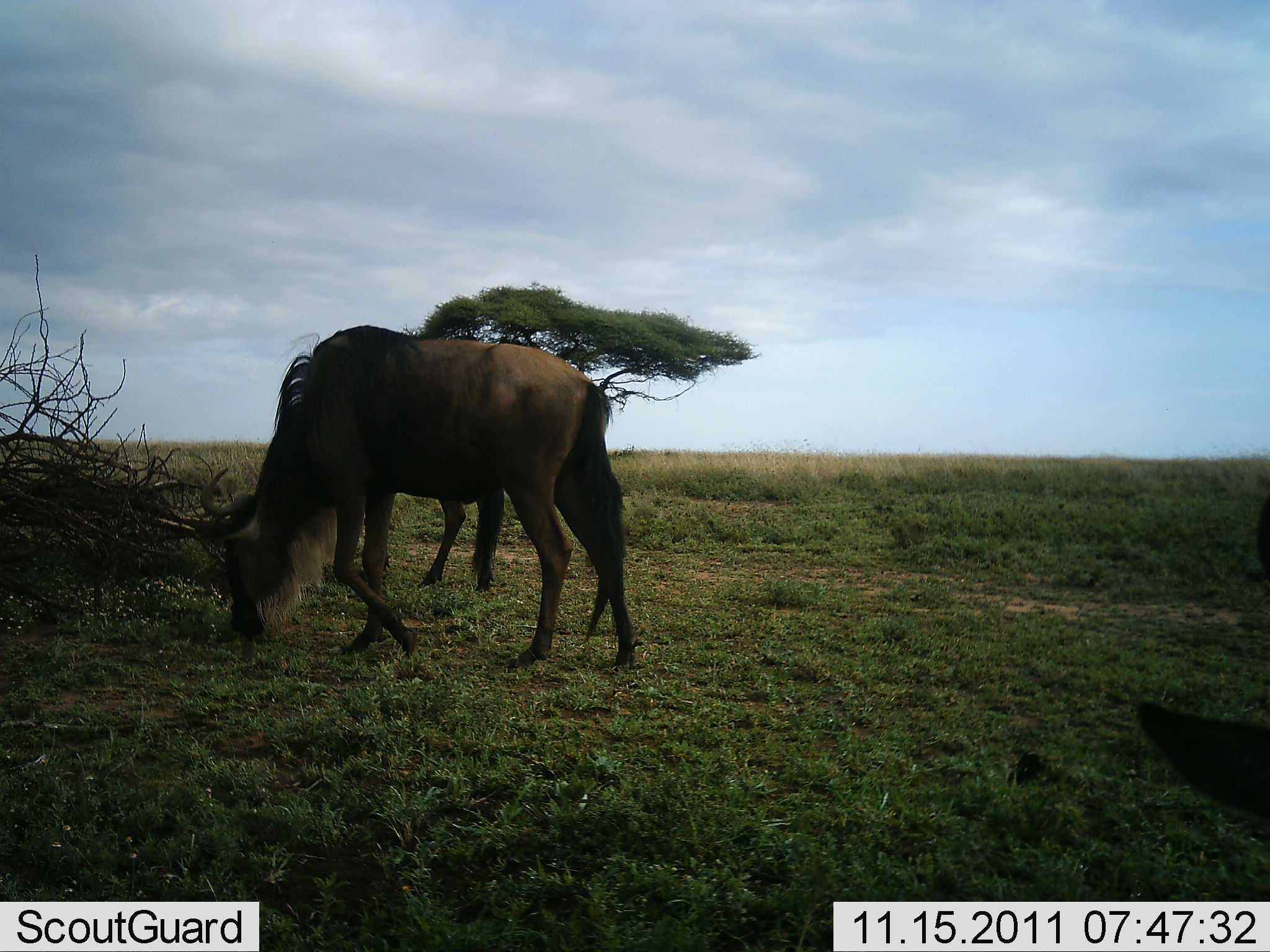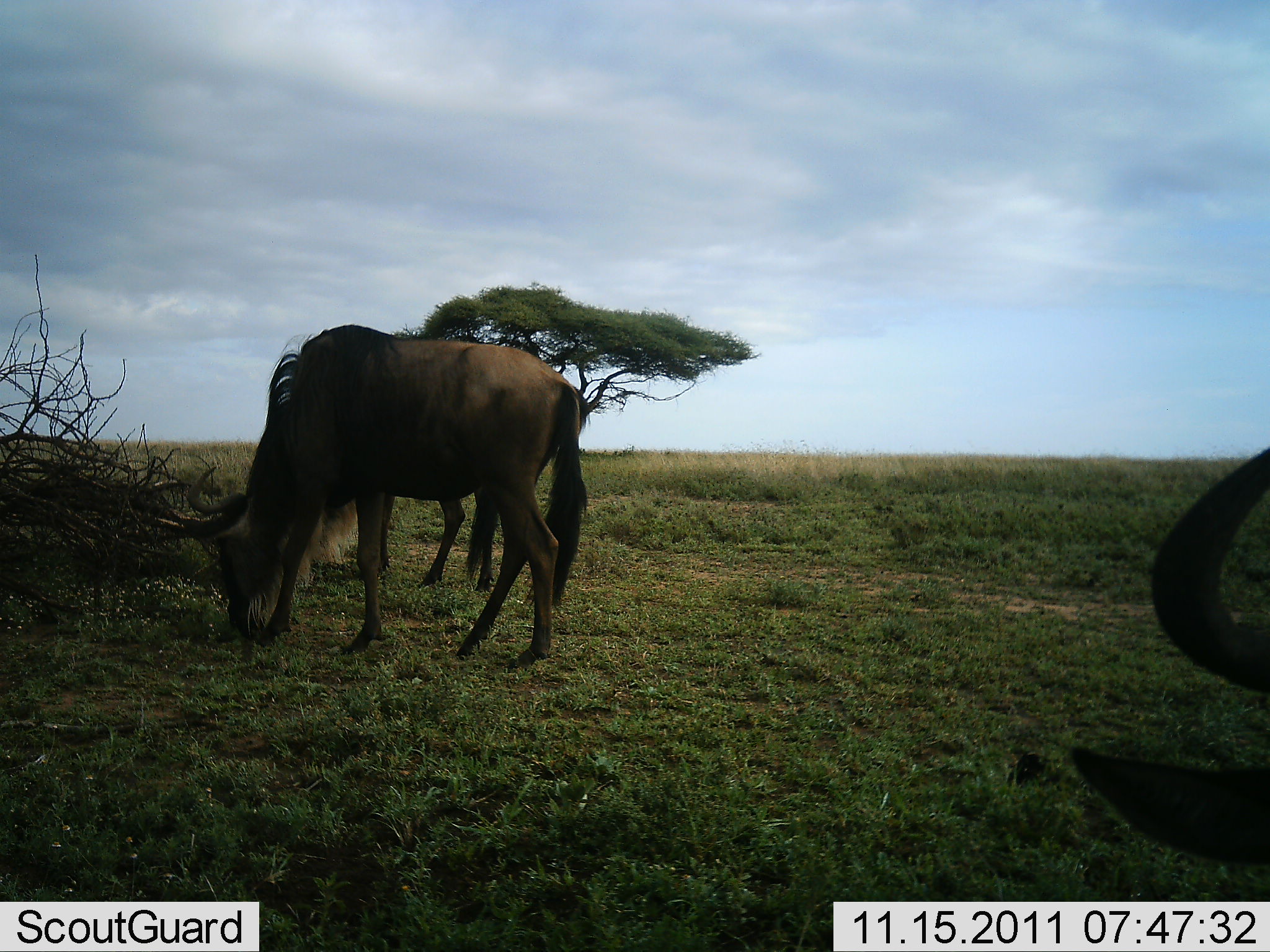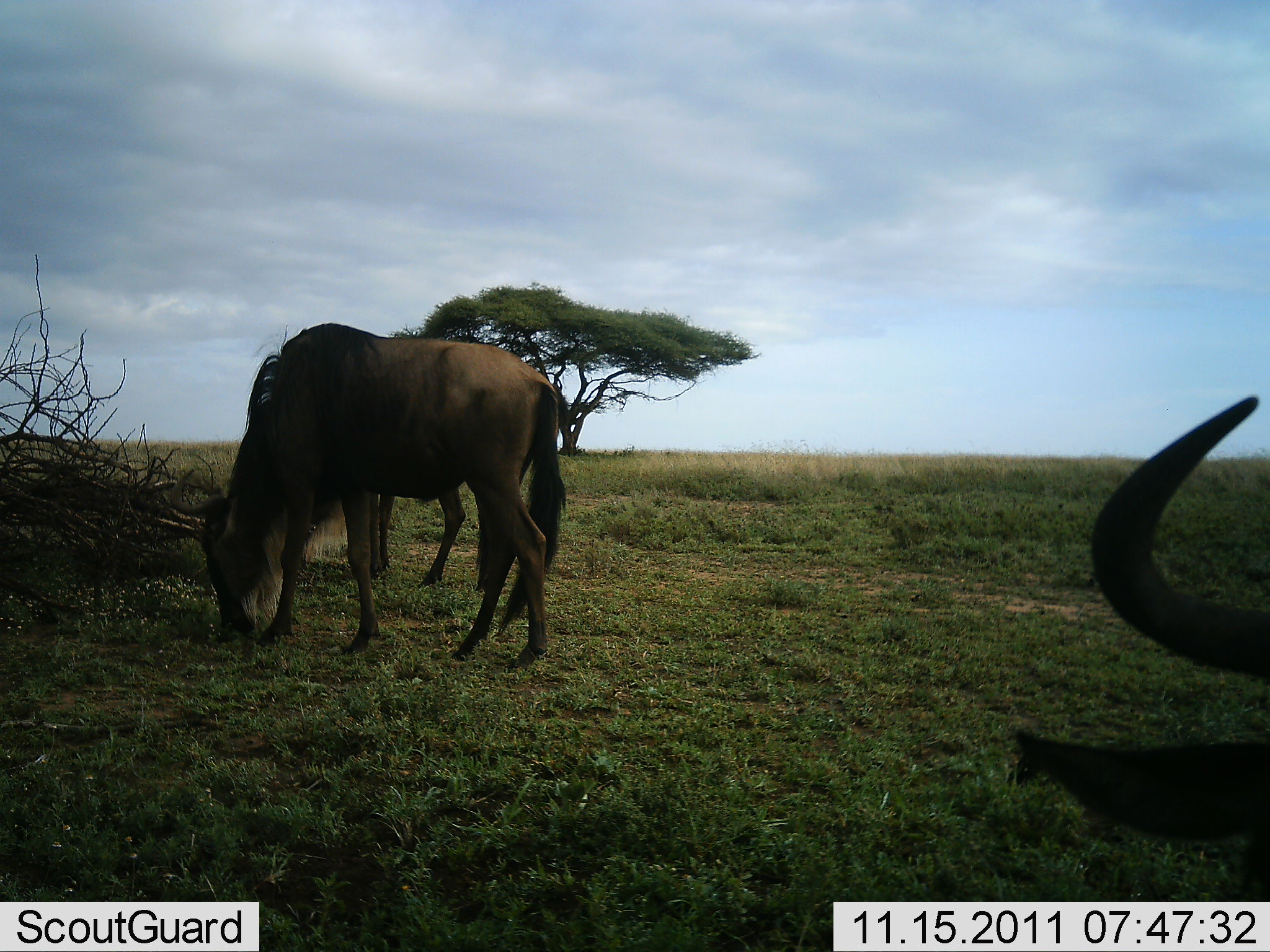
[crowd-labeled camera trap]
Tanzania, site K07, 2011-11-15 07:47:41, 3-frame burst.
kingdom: Animalia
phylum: Chordata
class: Mammalia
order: Artiodactyla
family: Bovidae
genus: Connochaetes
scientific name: Connochaetes taurinus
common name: blue wildebeest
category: wildebeest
Wildebeest (blue wildebeest) (Connochaetes taurinus), count 3. Behavior (volunteer vote fractions): standing 25%, resting 6%, moving 12%, interacting 0%. Young present (vote fraction): 0%. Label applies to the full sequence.